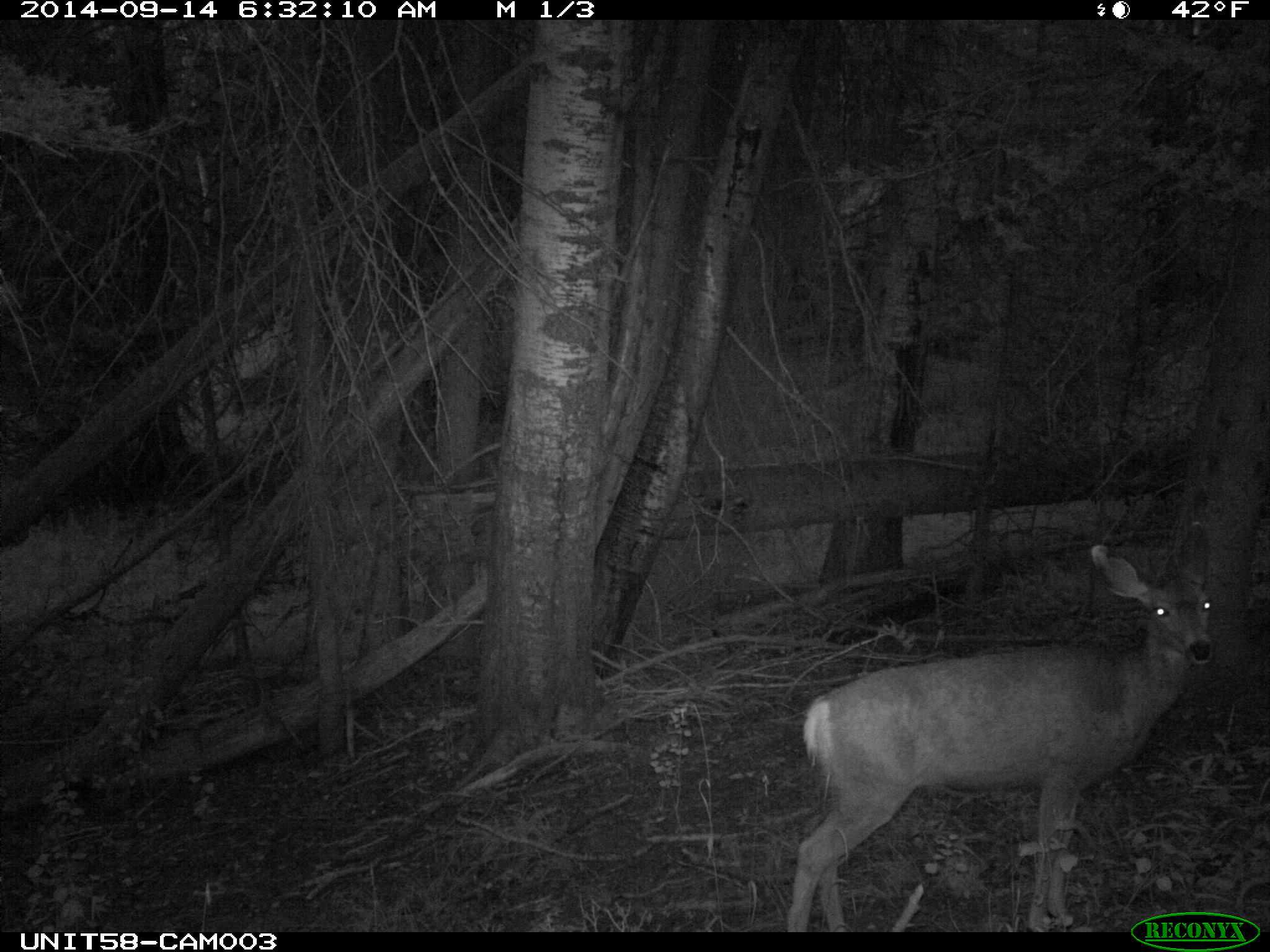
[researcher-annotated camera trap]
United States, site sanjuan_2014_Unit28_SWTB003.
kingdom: Animalia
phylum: Chordata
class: Mammalia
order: Artiodactyla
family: Cervidae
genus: Odocoileus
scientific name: Odocoileus hemionus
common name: mule deer